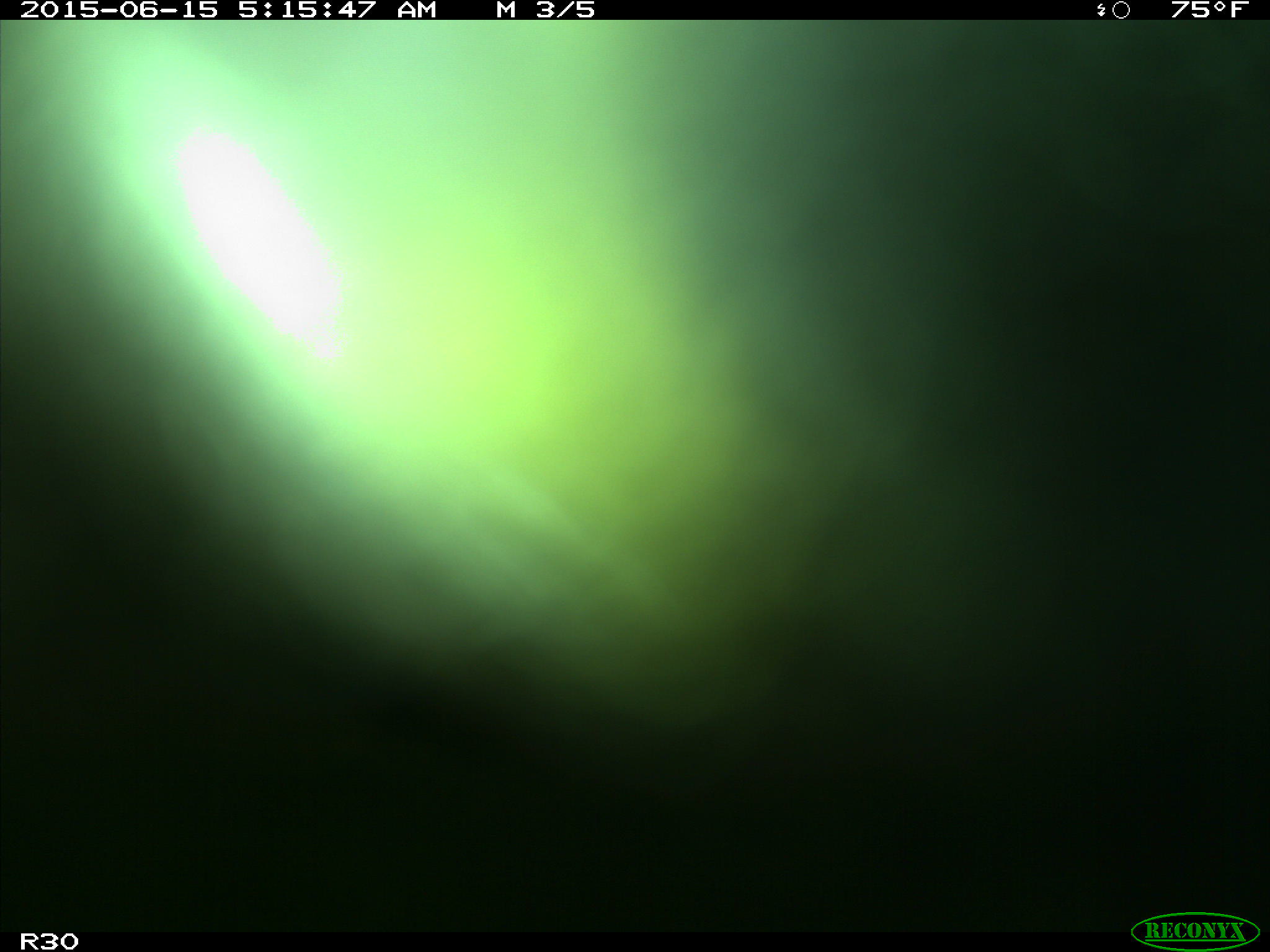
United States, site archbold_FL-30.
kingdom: Animalia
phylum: Chordata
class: Mammalia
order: Artiodactyla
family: Bovidae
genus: Bos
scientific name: Bos taurus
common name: domestic cow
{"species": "Bos taurus (domestic cow)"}